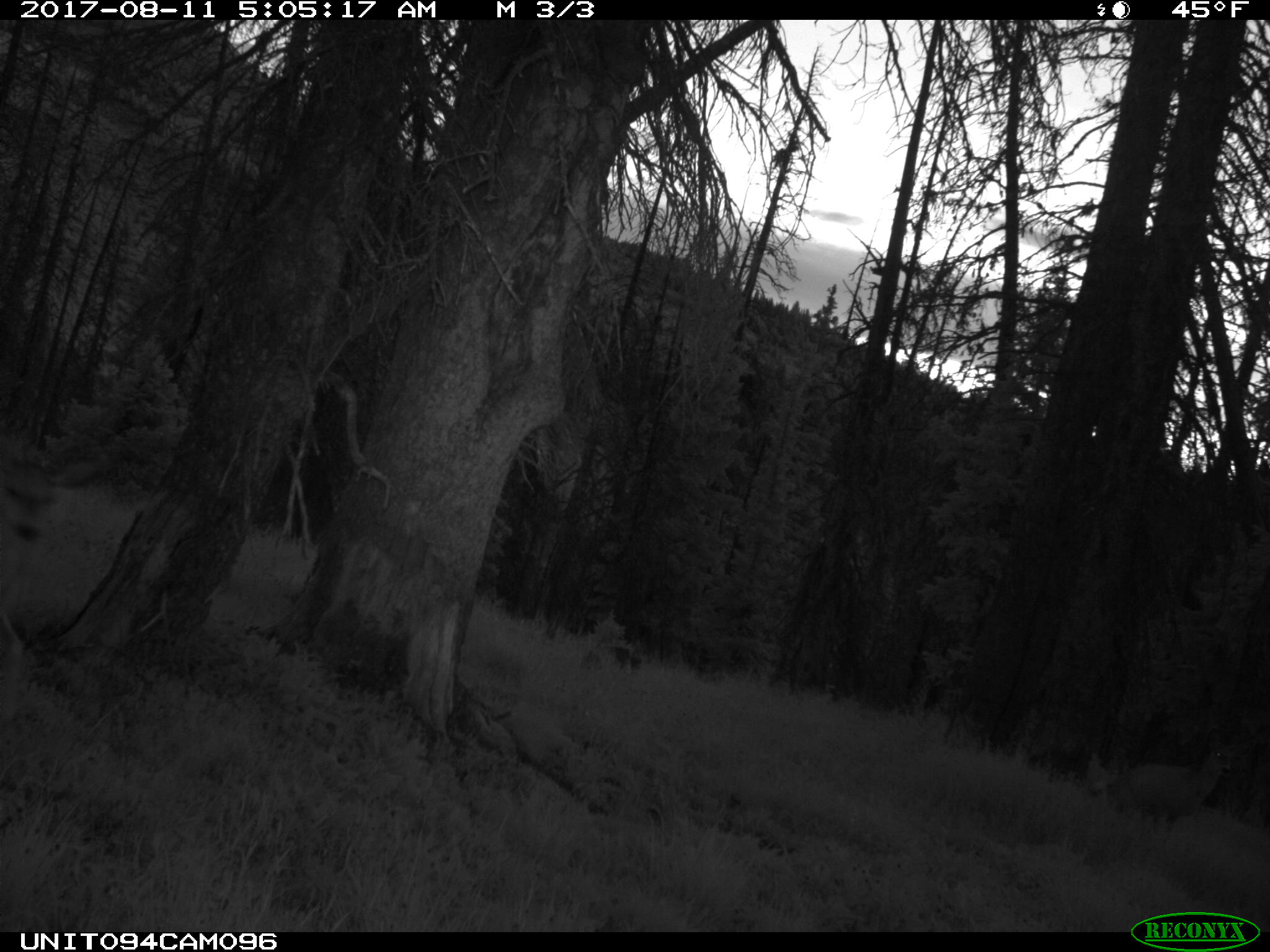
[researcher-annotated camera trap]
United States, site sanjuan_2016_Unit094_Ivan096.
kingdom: Animalia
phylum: Chordata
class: Mammalia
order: Artiodactyla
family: Cervidae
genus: Odocoileus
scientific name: Odocoileus hemionus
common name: mule deer